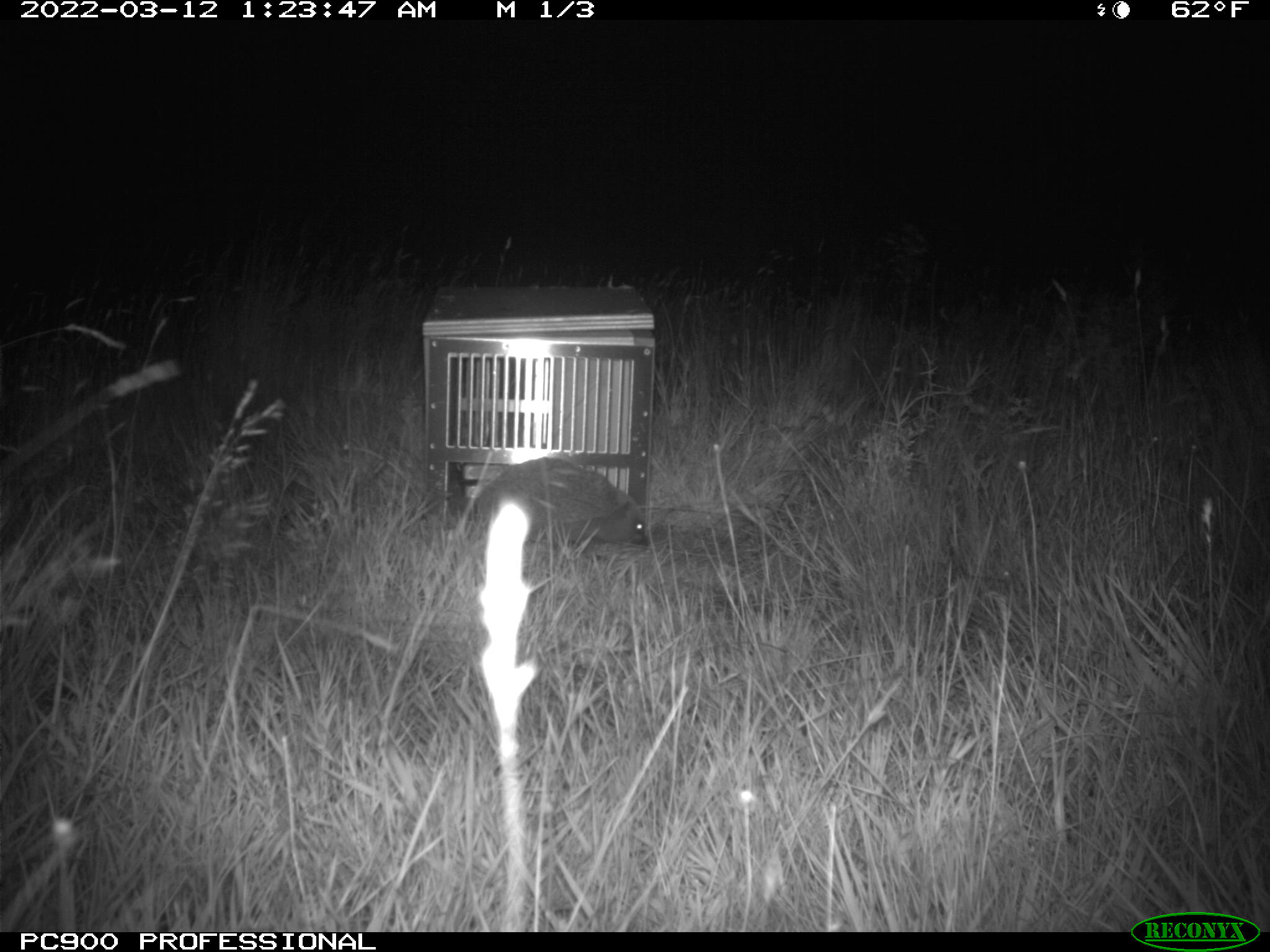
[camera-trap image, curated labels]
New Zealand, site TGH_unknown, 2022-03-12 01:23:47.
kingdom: Animalia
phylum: Chordata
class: Mammalia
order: Eulipotyphla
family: Erinaceidae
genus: Erinaceus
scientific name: Erinaceus europaeus europaeus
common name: european hedgehog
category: hedgehog